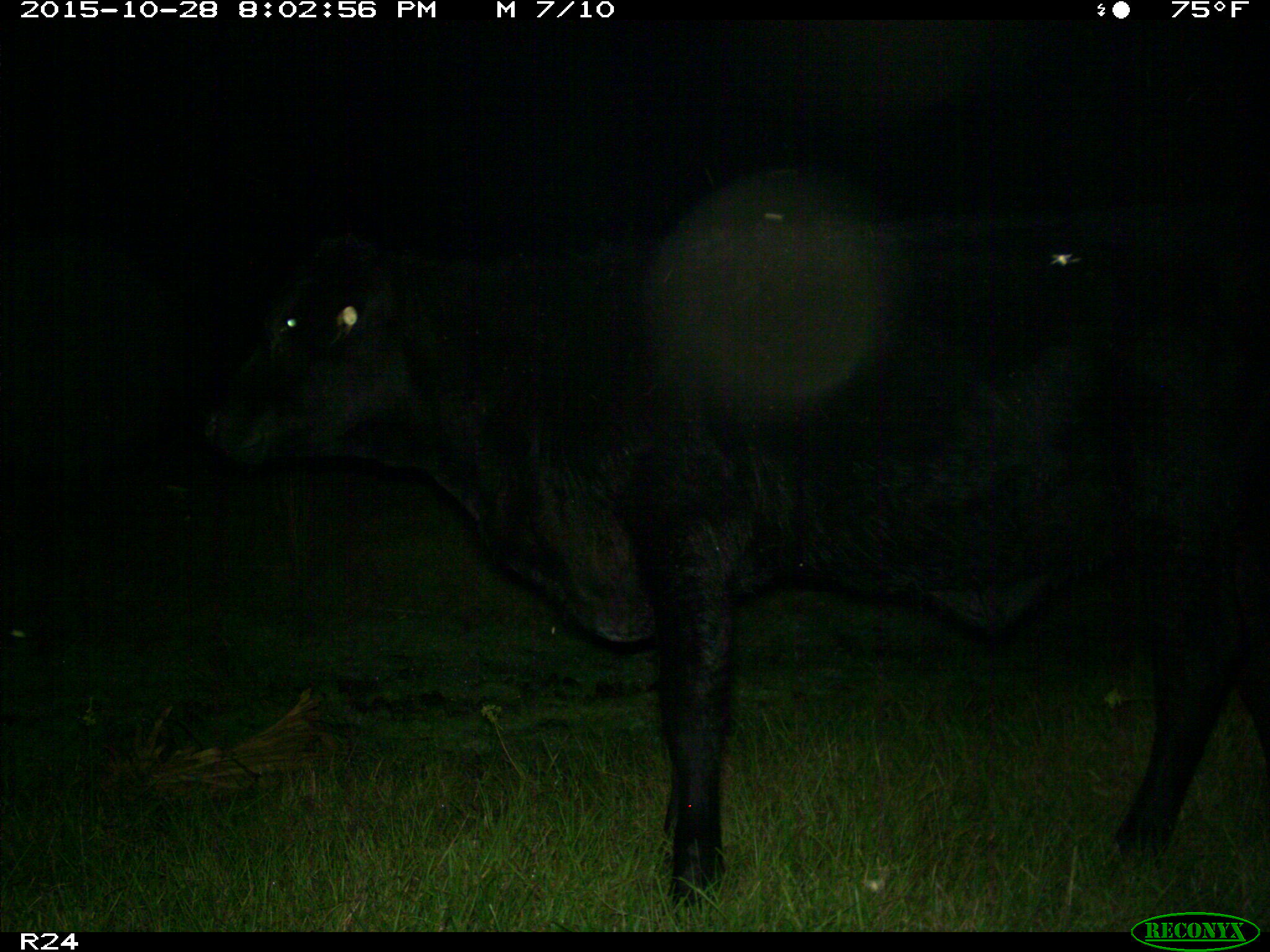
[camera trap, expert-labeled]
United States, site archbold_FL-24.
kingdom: Animalia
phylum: Chordata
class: Mammalia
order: Artiodactyla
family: Bovidae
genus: Bos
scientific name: Bos taurus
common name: domestic cow